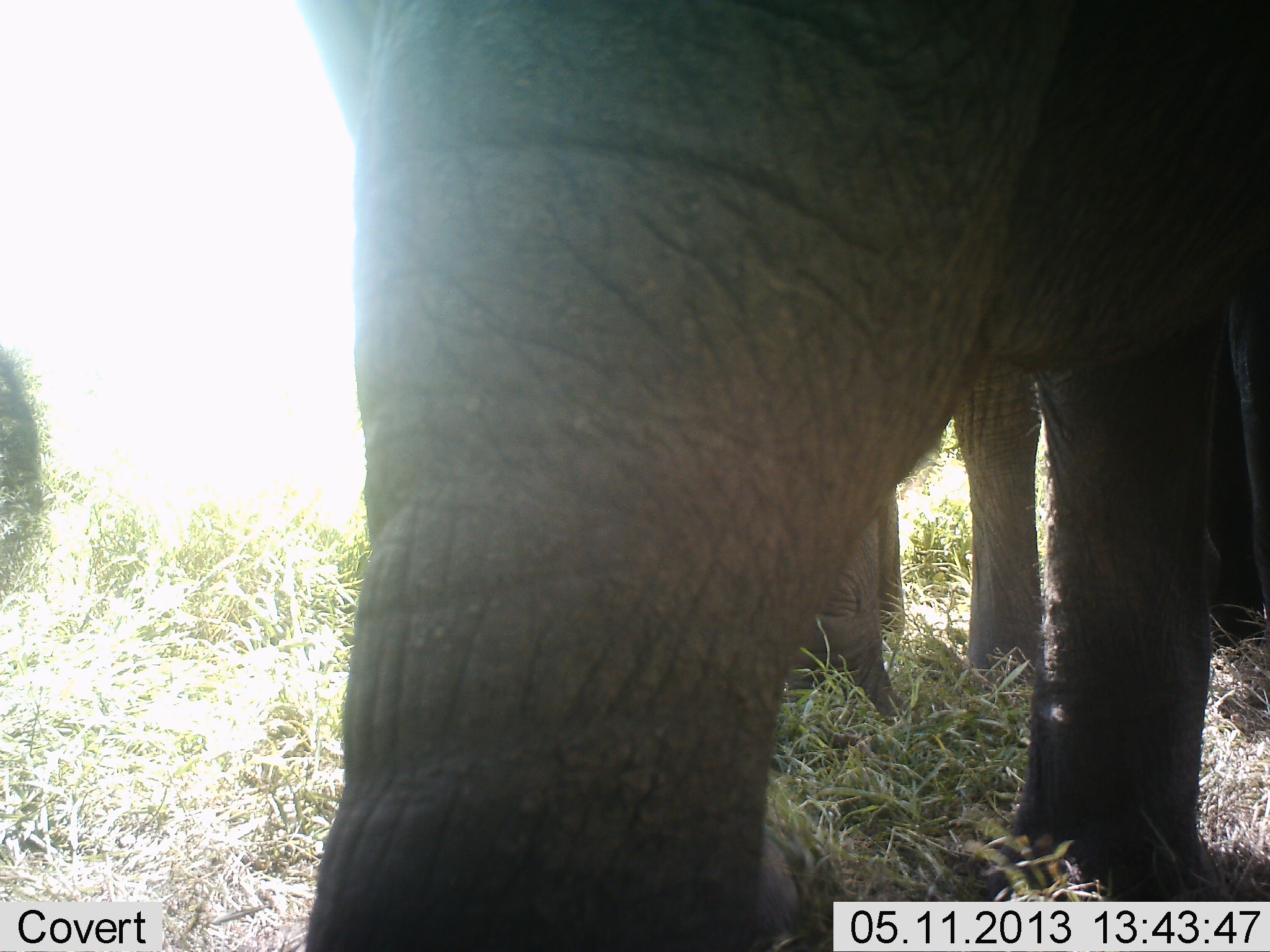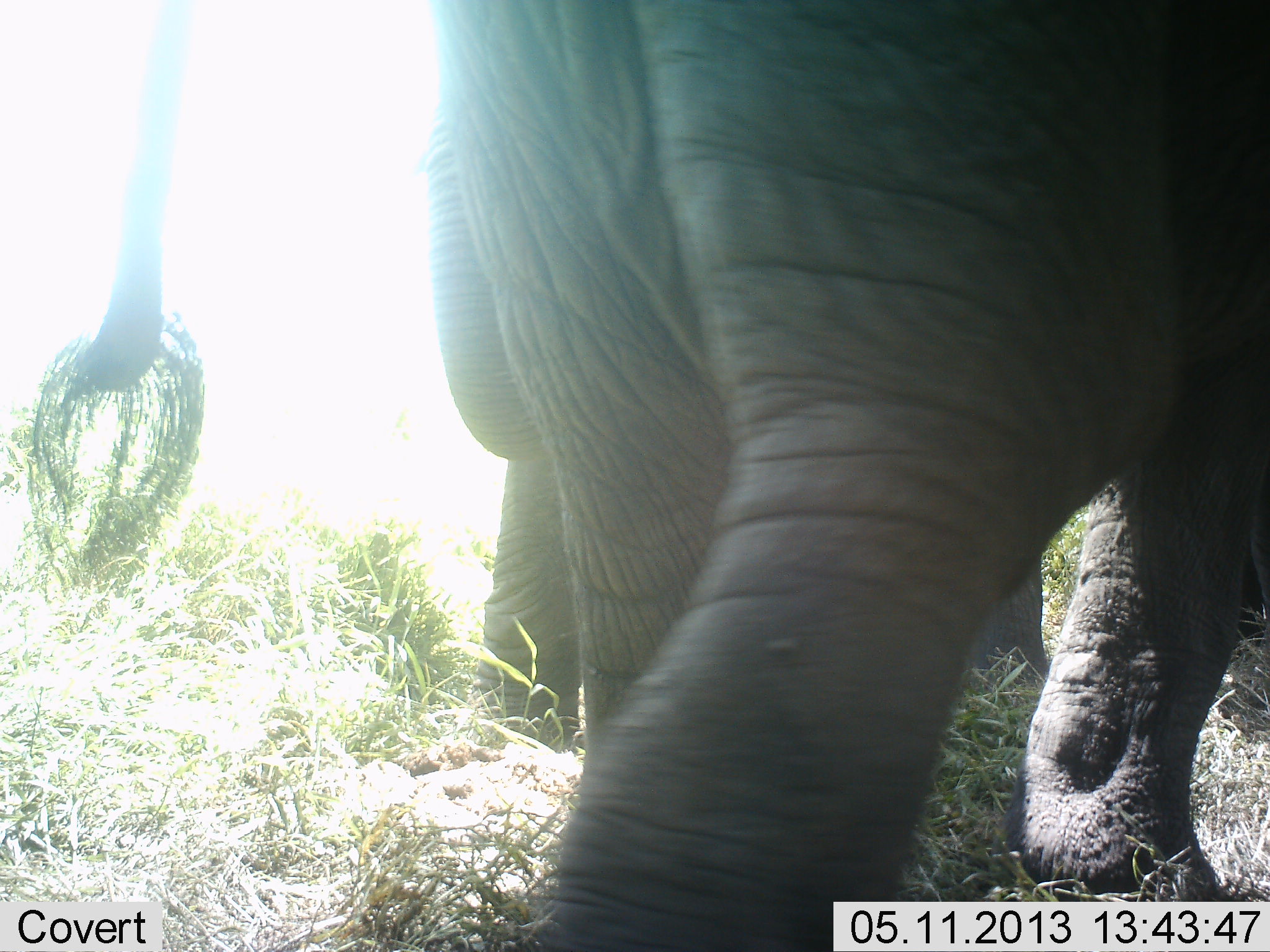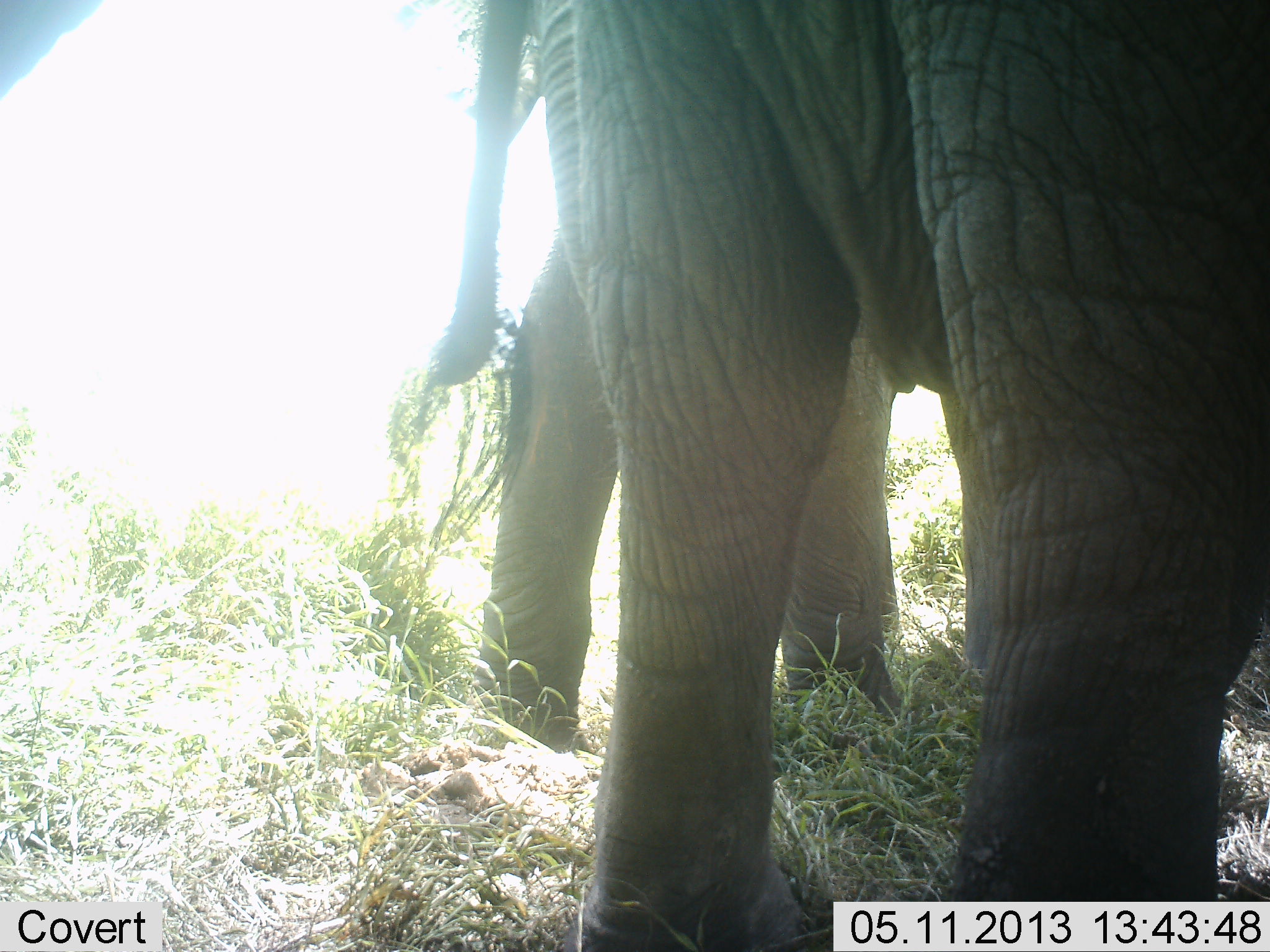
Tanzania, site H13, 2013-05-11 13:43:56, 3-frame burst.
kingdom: Animalia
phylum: Chordata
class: Mammalia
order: Proboscidea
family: Elephantidae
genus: Loxodonta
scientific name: Loxodonta africana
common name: african bush elephant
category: elephant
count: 2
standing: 76%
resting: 0%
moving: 67%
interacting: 5%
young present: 0%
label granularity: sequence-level